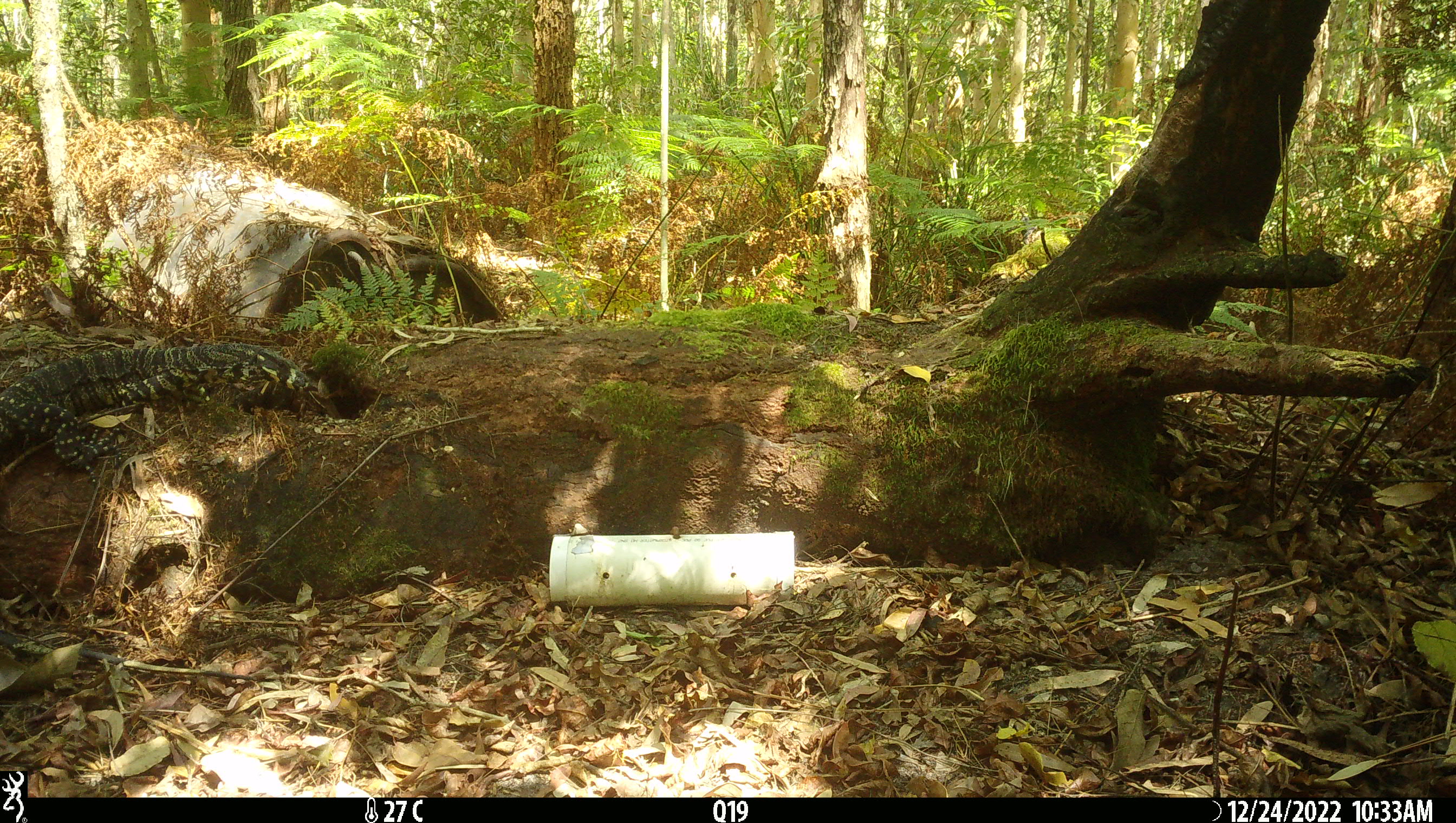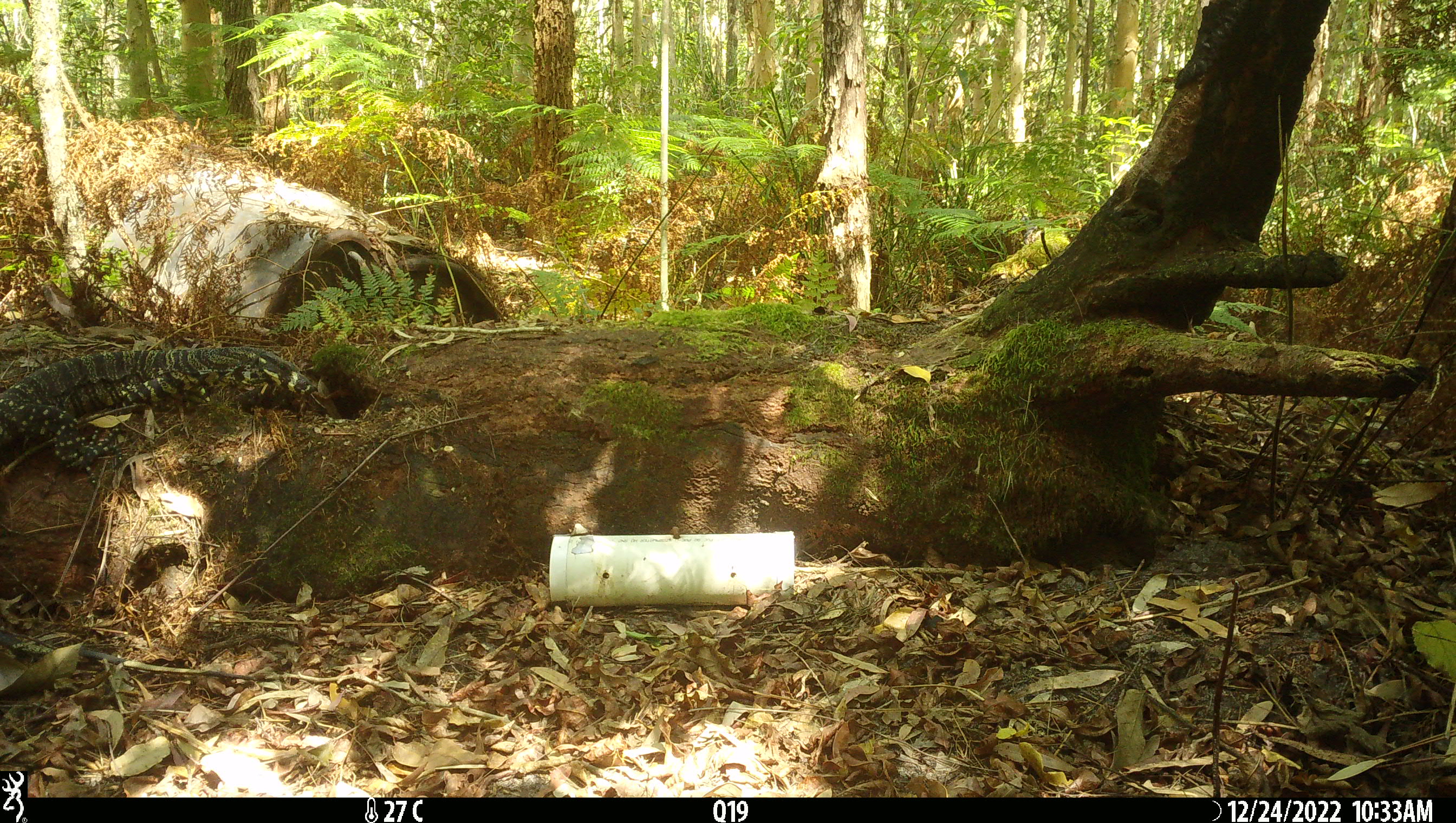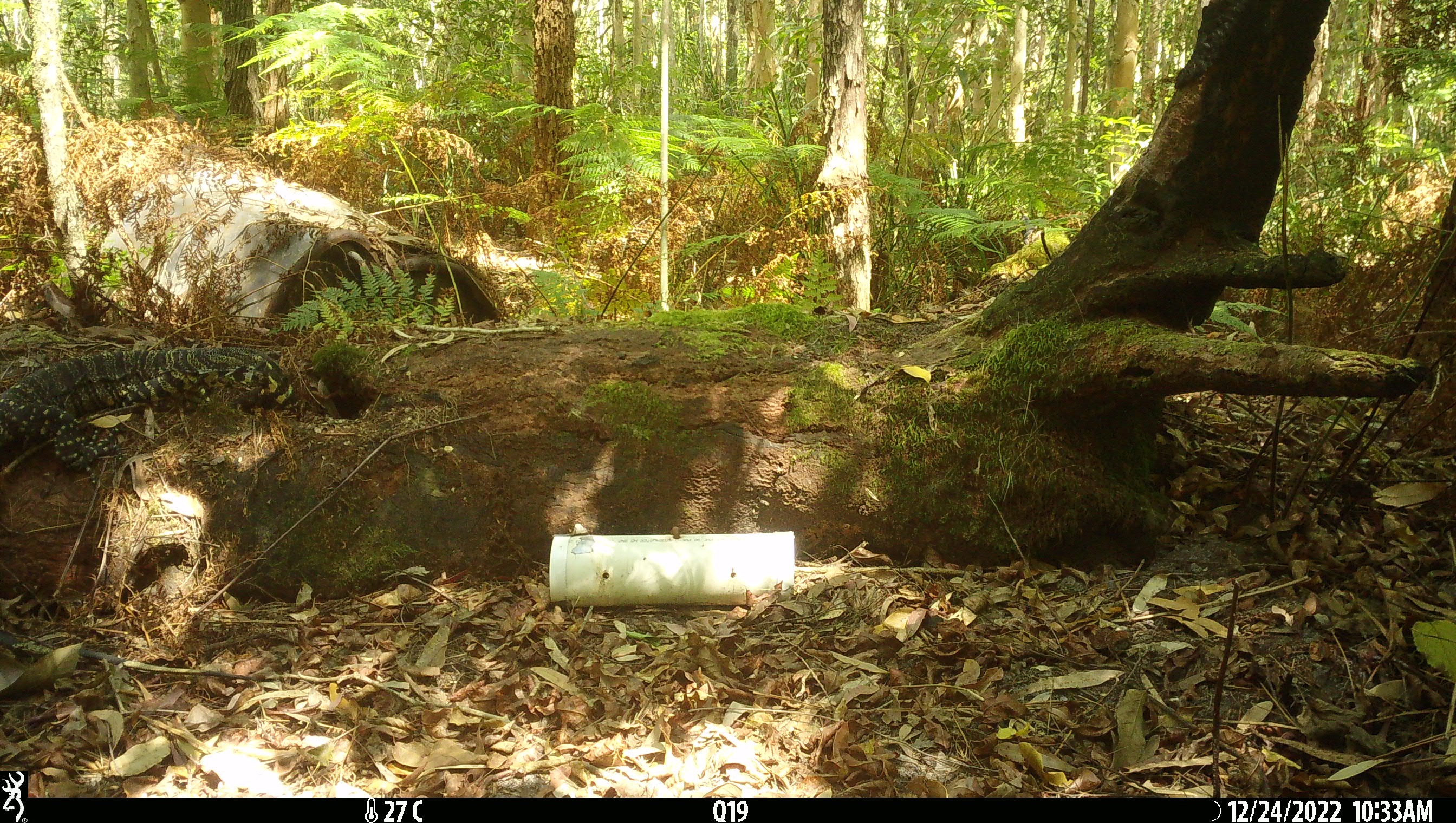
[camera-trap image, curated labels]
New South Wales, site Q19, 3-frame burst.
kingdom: Animalia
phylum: Chordata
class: Reptilia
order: Squamata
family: Varanidae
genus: Varanus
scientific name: Varanus varius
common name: lace monitor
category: goanna